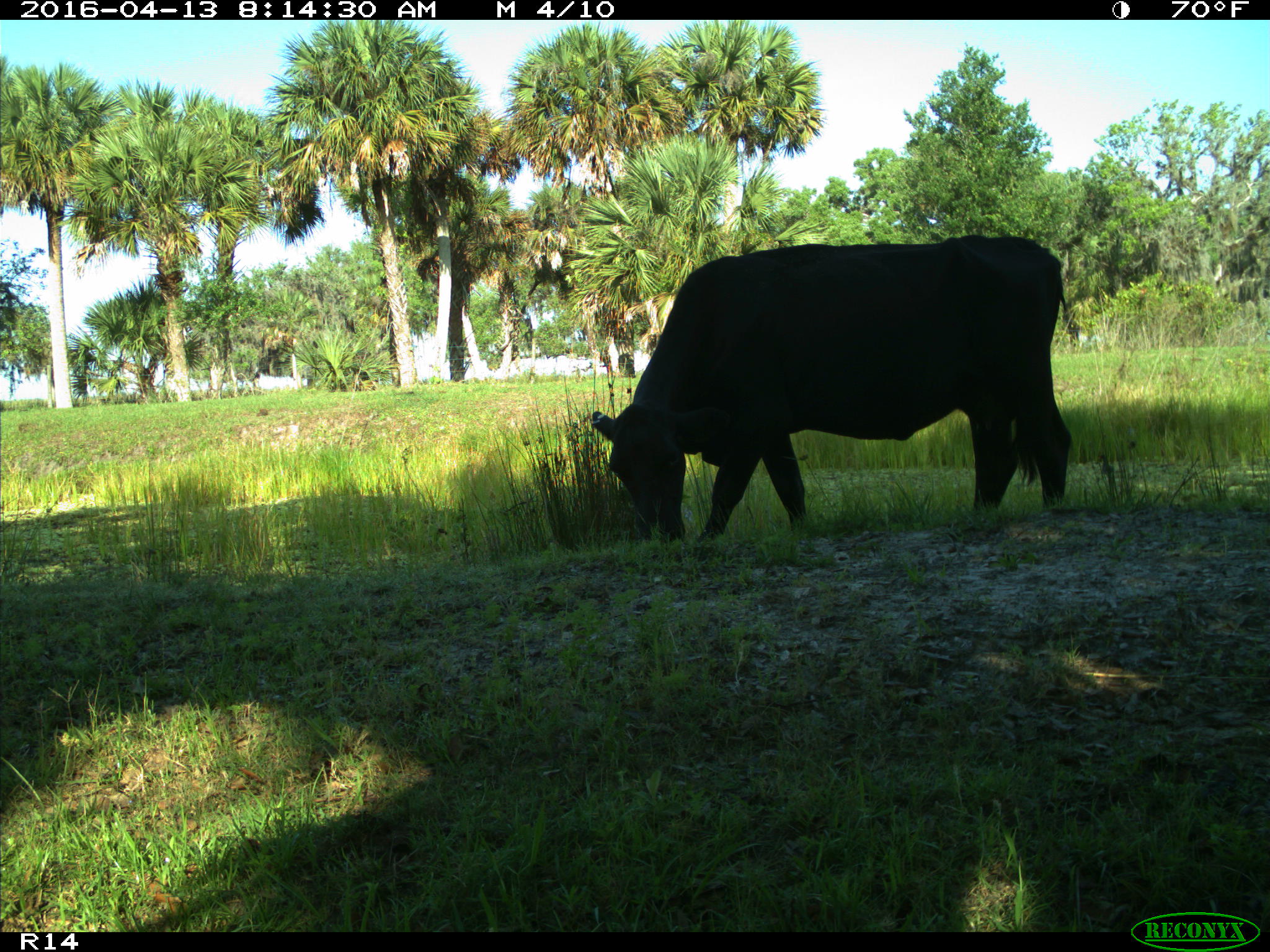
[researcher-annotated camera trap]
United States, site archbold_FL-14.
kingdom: Animalia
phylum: Chordata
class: Mammalia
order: Artiodactyla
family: Bovidae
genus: Bos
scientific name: Bos taurus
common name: domestic cow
Bos taurus (domestic cow).